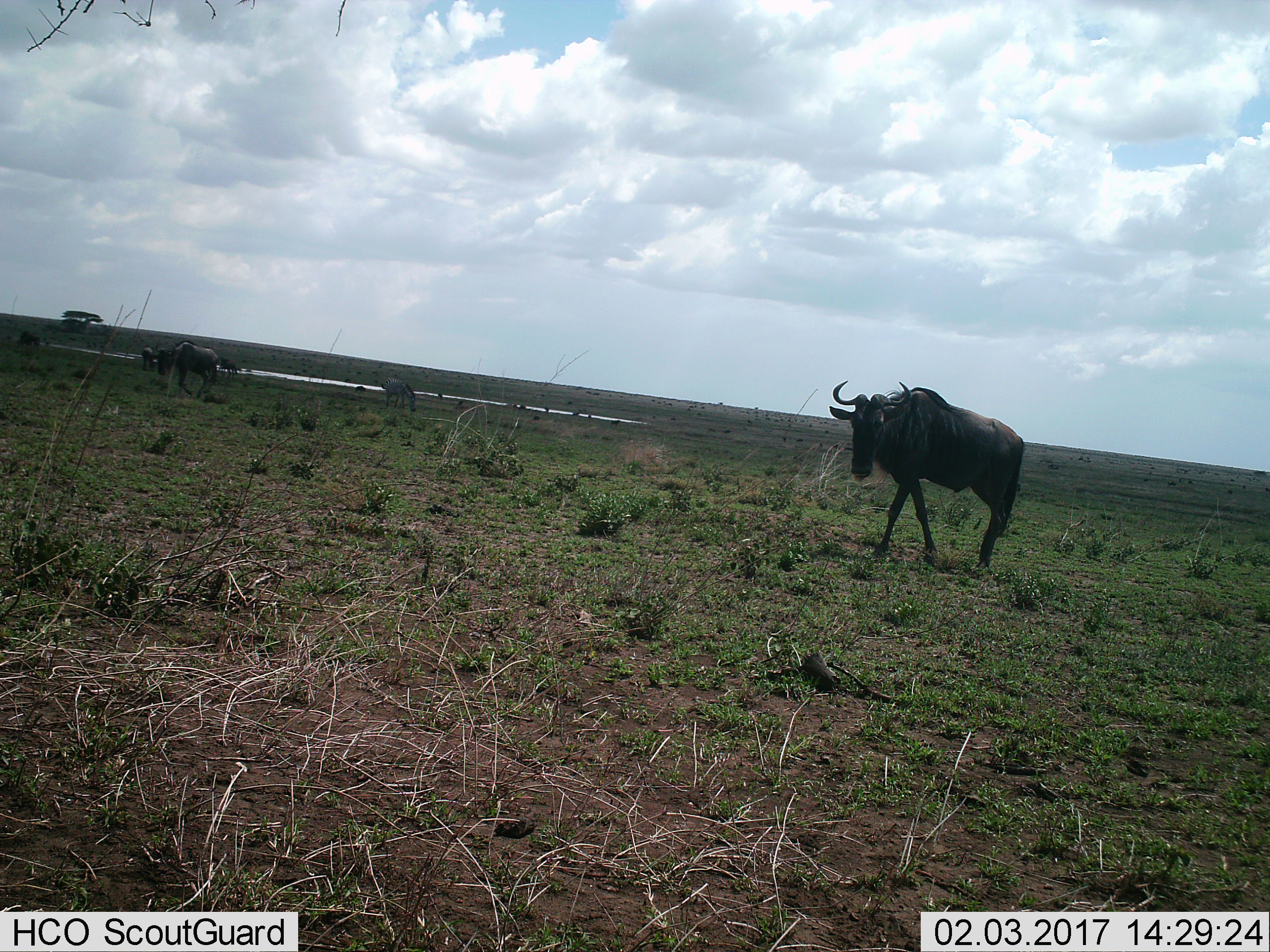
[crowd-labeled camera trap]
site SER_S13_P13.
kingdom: Animalia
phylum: Chordata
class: Mammalia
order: Artiodactyla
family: Bovidae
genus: Connochaetes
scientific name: Connochaetes taurinus taurinus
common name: blue wildebeest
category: wildebeestblue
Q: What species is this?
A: Wildebeestblue (blue wildebeest) (Connochaetes taurinus taurinus).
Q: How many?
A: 4.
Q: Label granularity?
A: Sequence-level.